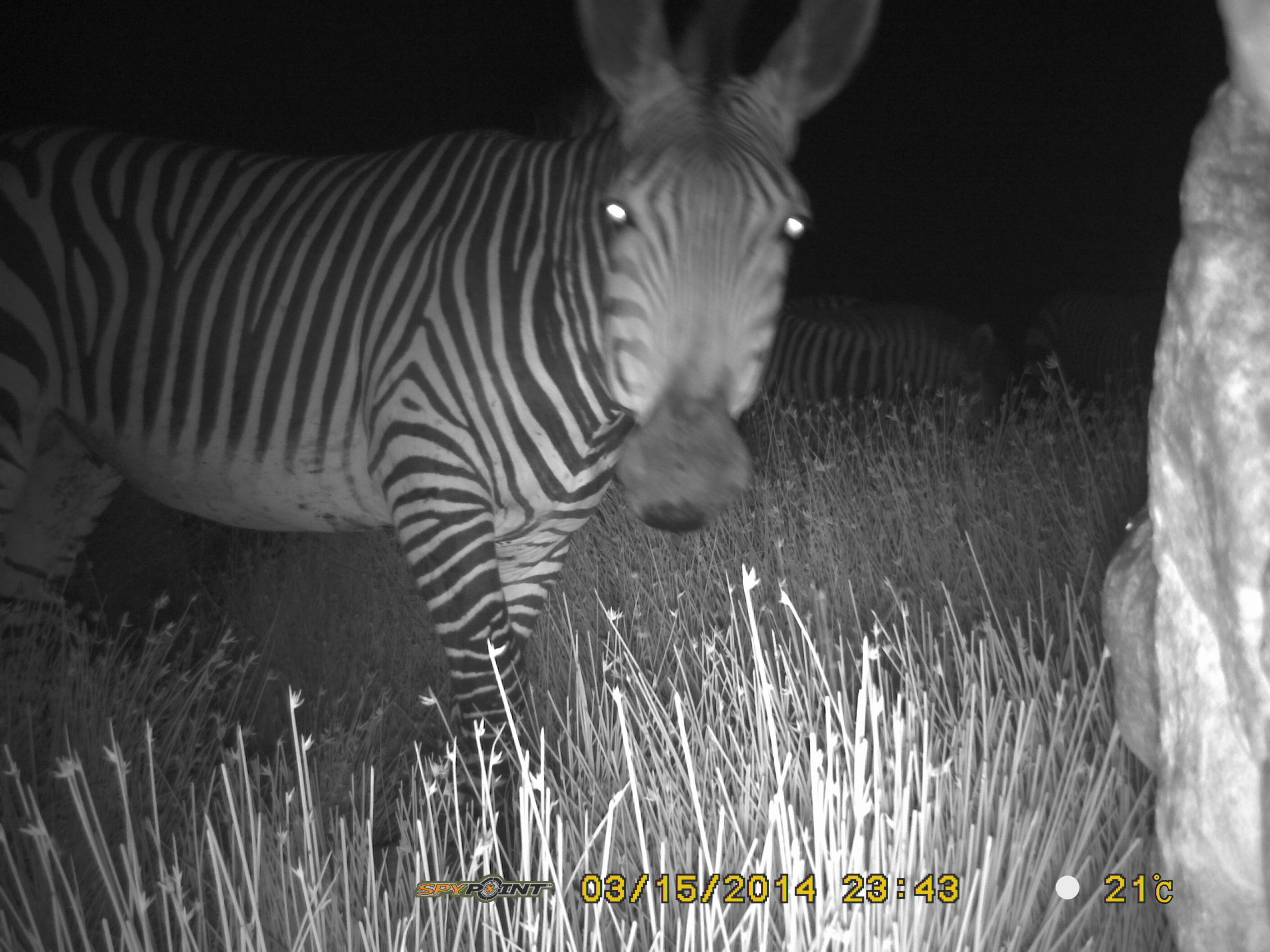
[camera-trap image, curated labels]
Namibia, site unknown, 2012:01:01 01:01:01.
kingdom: Animalia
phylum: Chordata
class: Mammalia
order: Perissodactyla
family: Equidae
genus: Equus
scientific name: Equus zebra hartmannae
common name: hartmann's mountain zebra